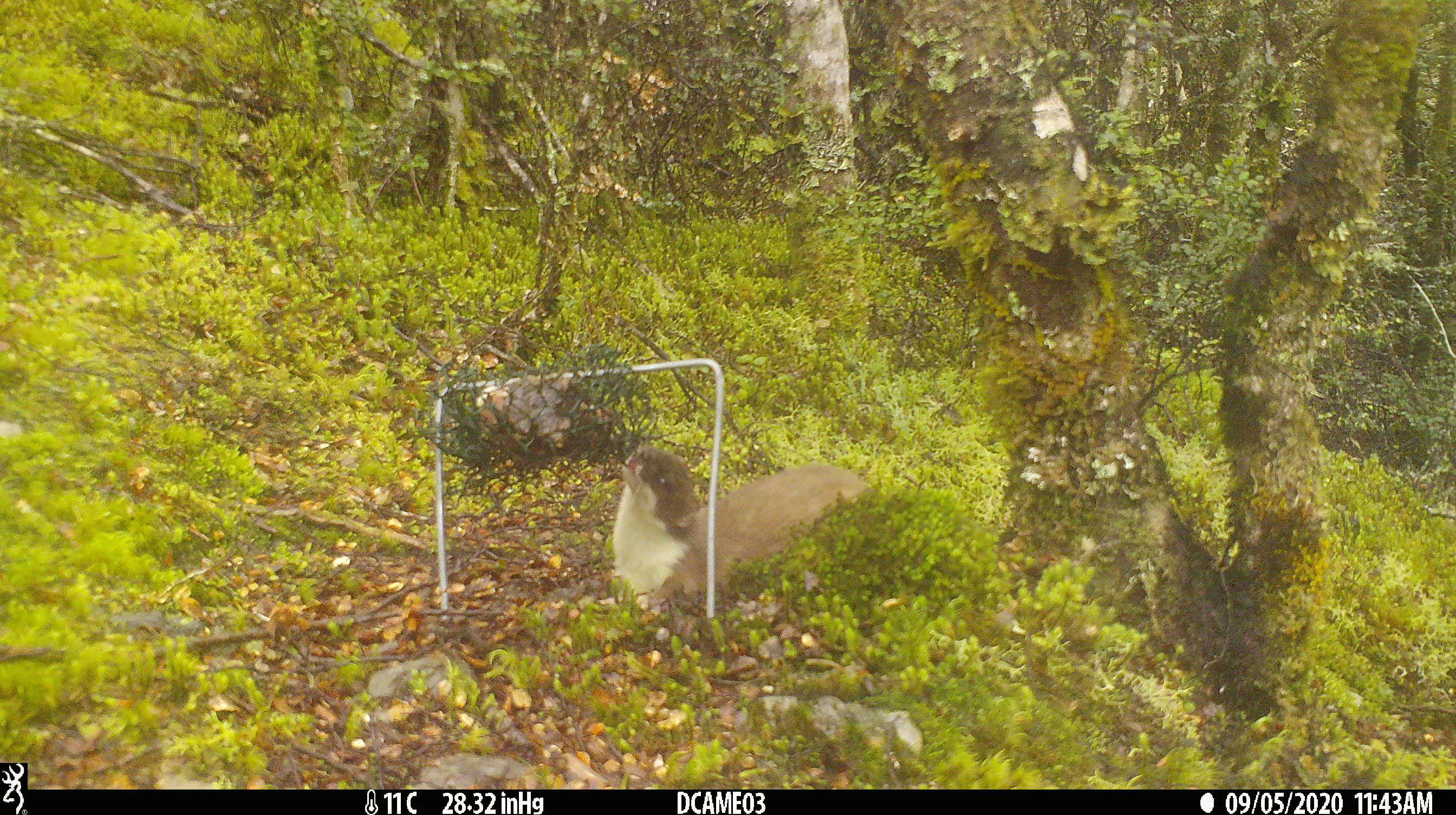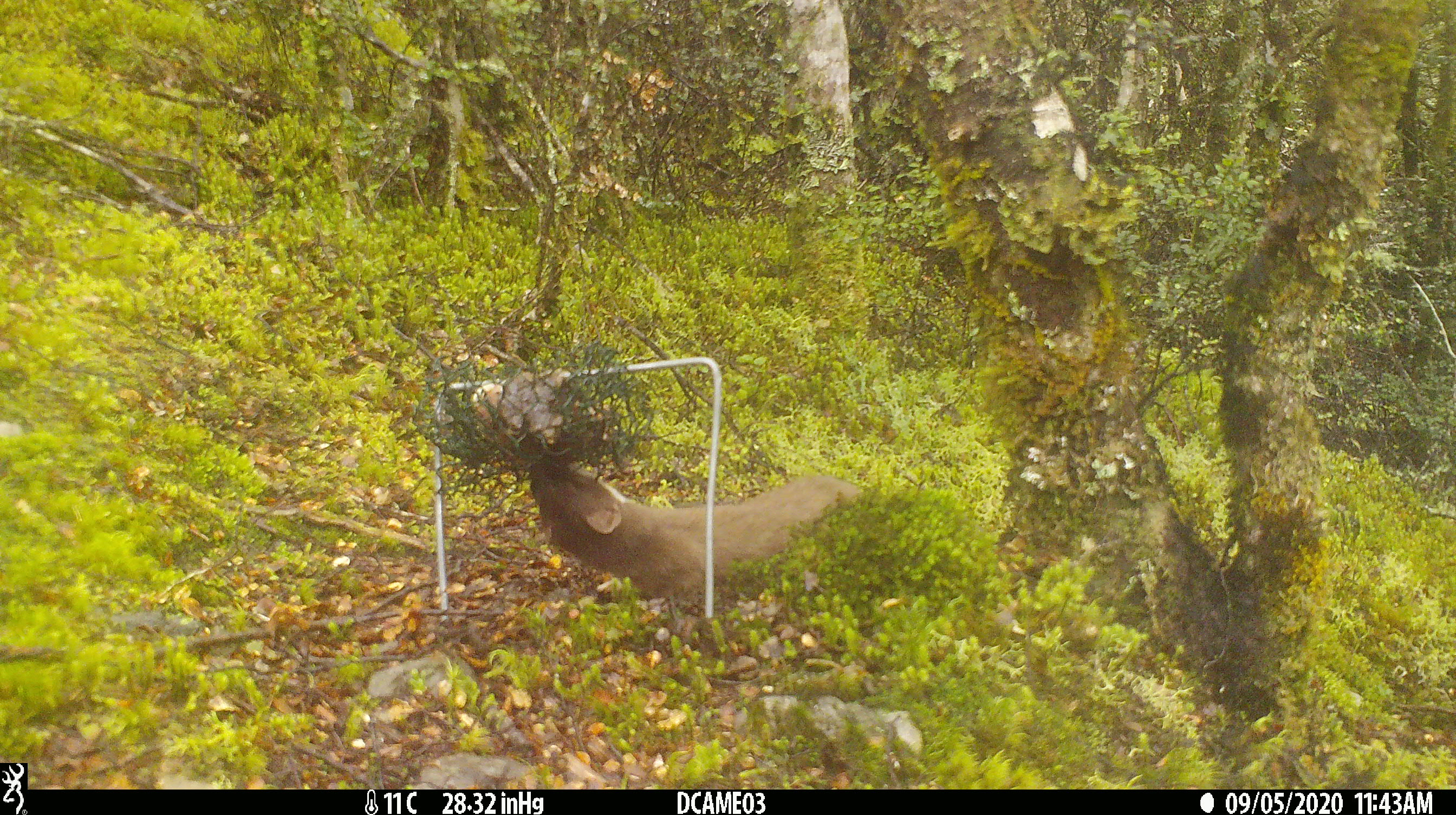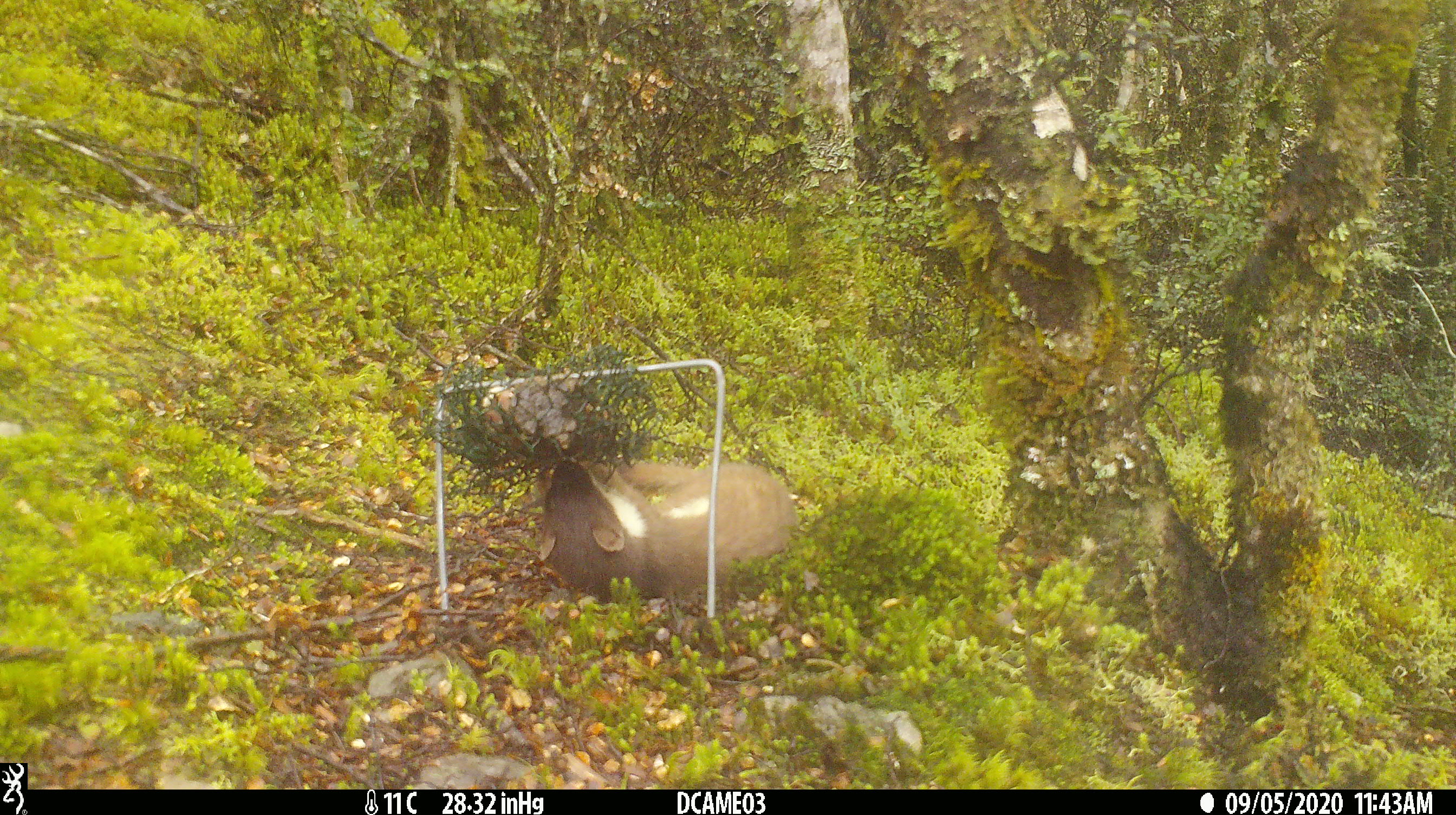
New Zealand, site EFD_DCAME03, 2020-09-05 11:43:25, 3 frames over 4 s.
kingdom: Animalia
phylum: Chordata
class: Mammalia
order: Carnivora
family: Mustelidae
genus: Mustela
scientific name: Mustela erminea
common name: stoat